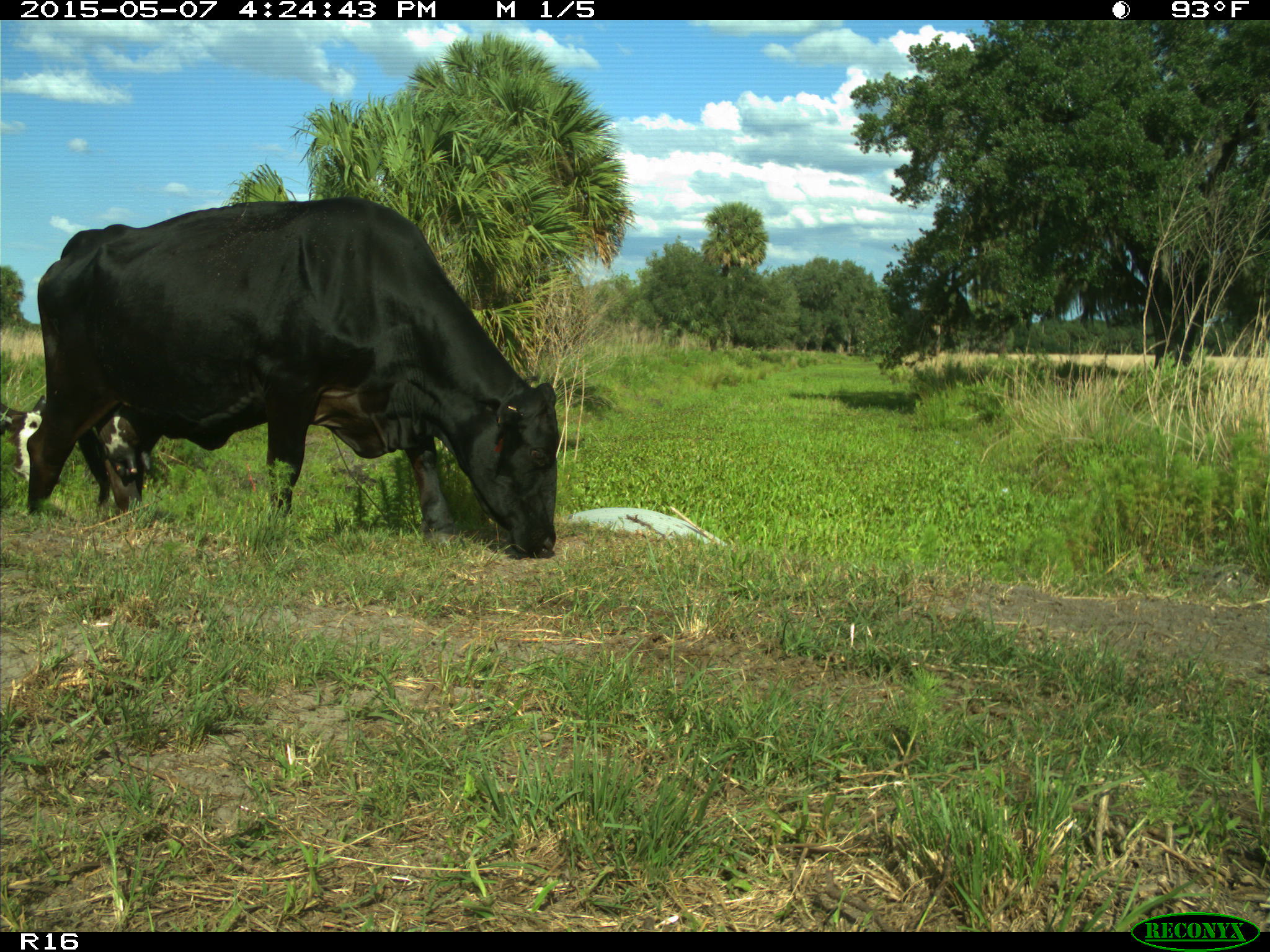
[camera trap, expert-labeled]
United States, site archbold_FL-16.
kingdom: Animalia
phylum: Chordata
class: Mammalia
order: Artiodactyla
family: Bovidae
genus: Bos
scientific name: Bos taurus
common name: domestic cow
Bos taurus (domestic cow).